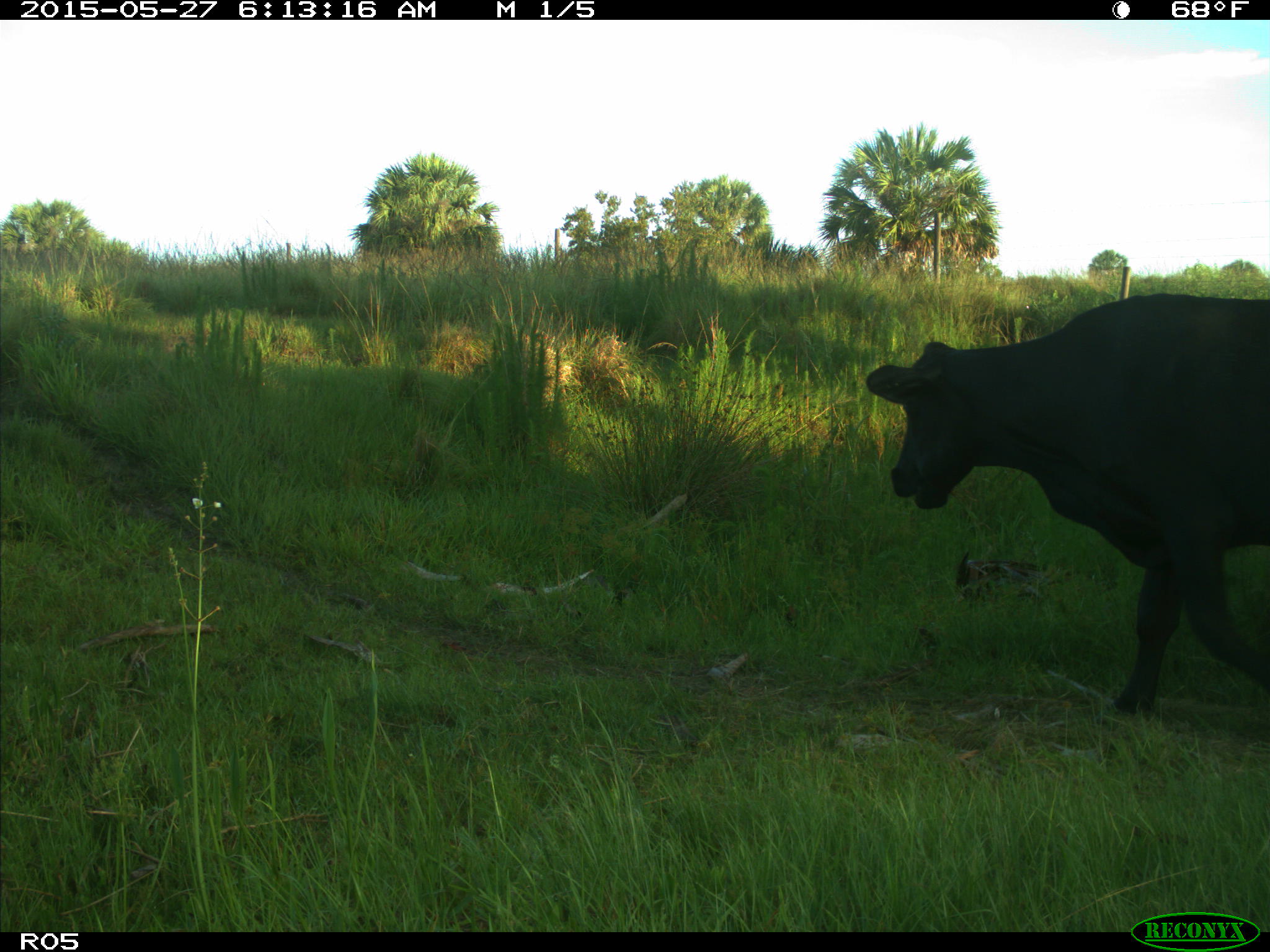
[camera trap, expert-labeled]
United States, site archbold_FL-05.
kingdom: Animalia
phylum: Chordata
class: Mammalia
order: Artiodactyla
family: Bovidae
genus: Bos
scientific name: Bos taurus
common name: domestic cow